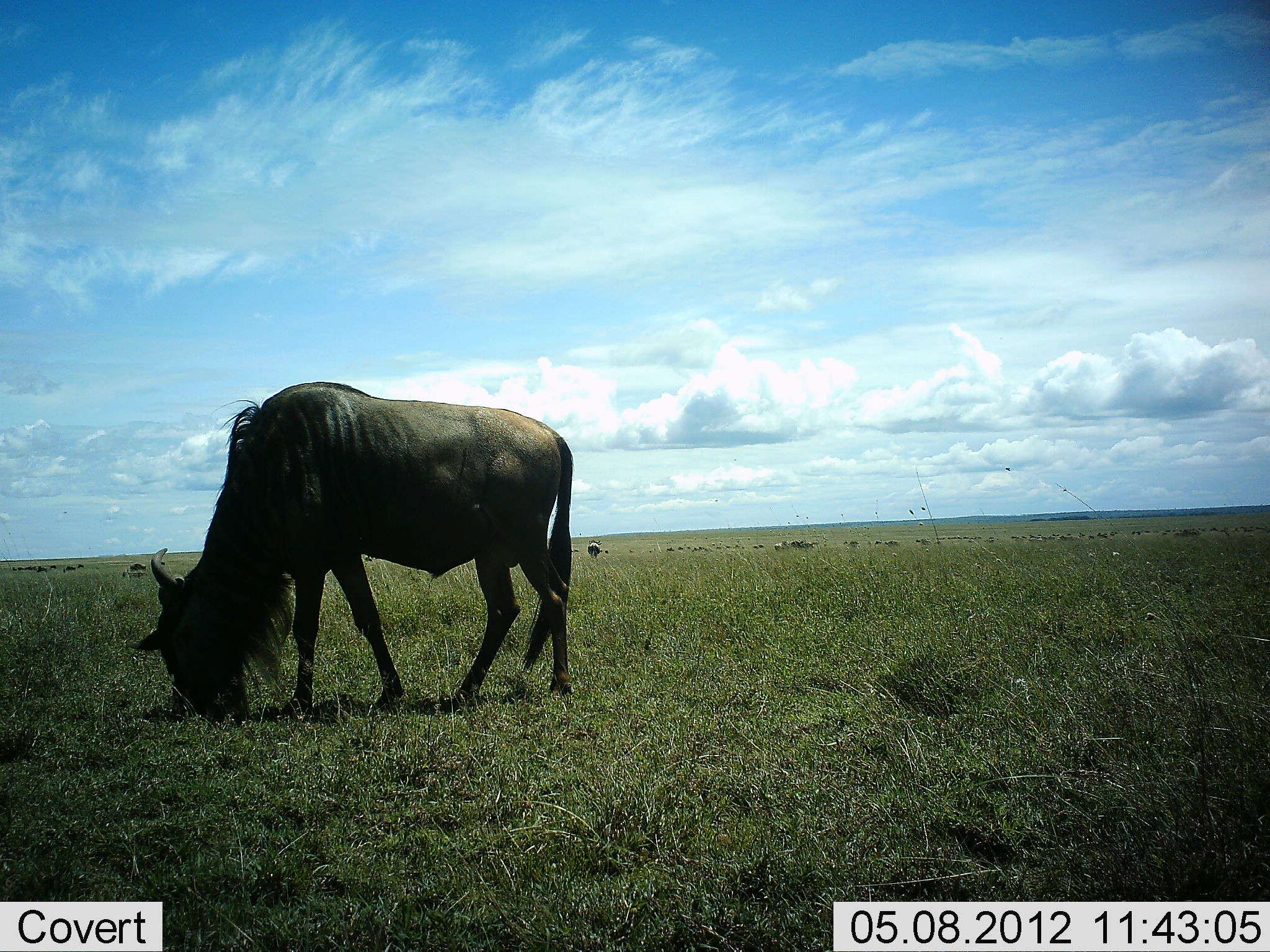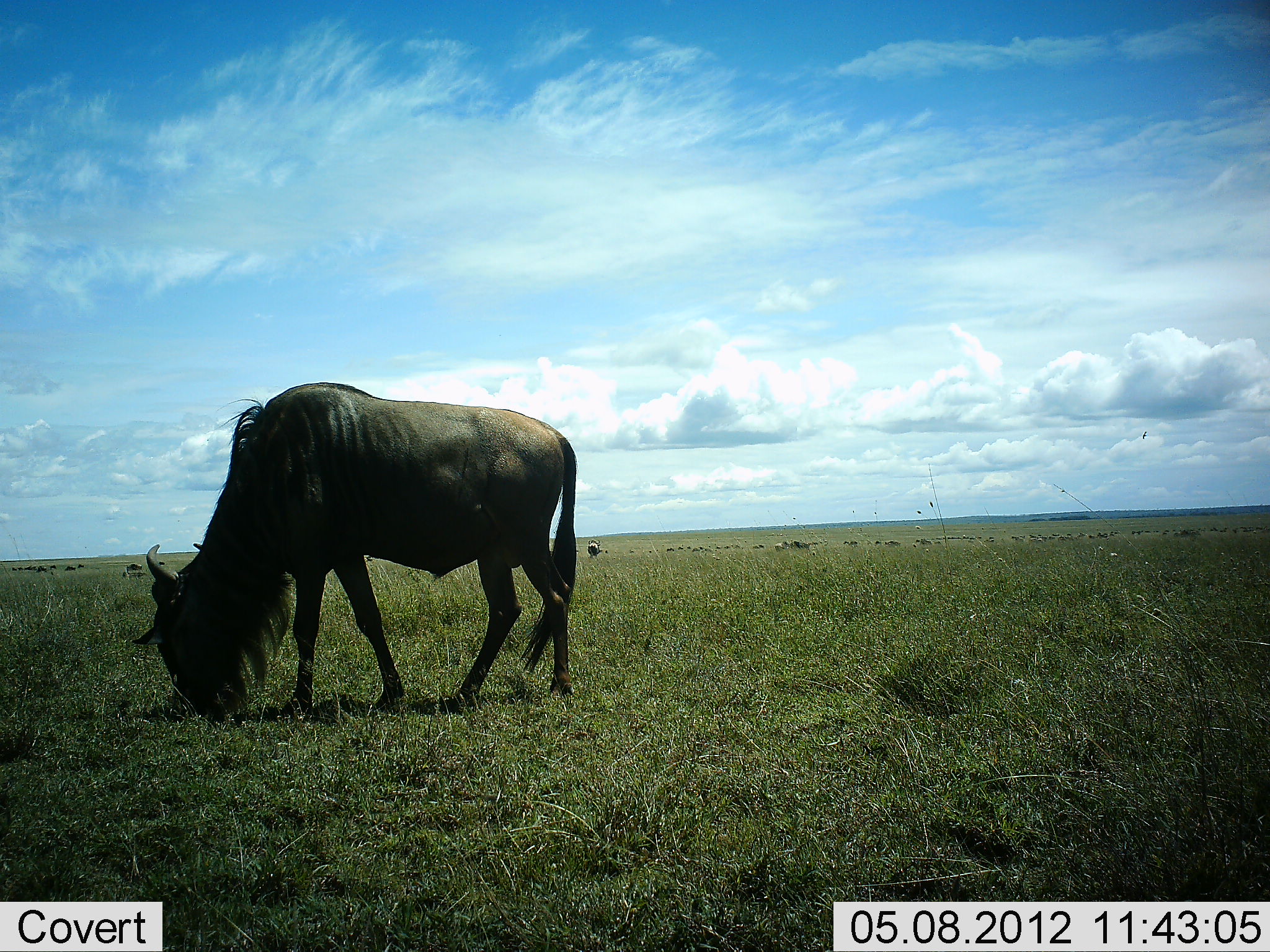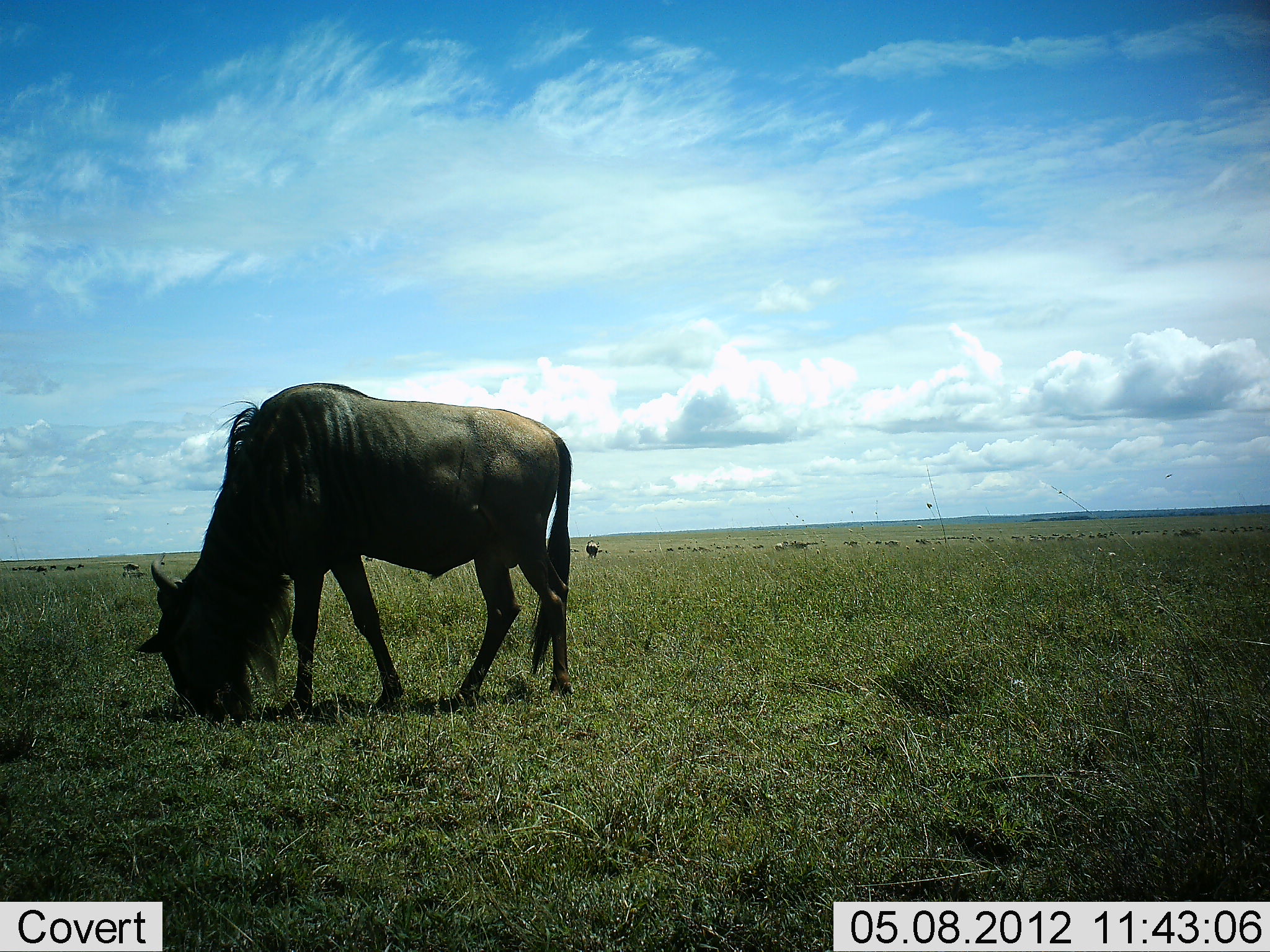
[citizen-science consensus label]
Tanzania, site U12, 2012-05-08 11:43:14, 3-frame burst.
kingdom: Animalia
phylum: Chordata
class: Mammalia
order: Artiodactyla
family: Bovidae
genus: Connochaetes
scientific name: Connochaetes taurinus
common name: blue wildebeest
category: wildebeest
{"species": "wildebeest (blue wildebeest) (Connochaetes taurinus)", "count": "1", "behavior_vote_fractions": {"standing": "20%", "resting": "0%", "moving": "0%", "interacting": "0%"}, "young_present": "0%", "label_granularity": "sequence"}